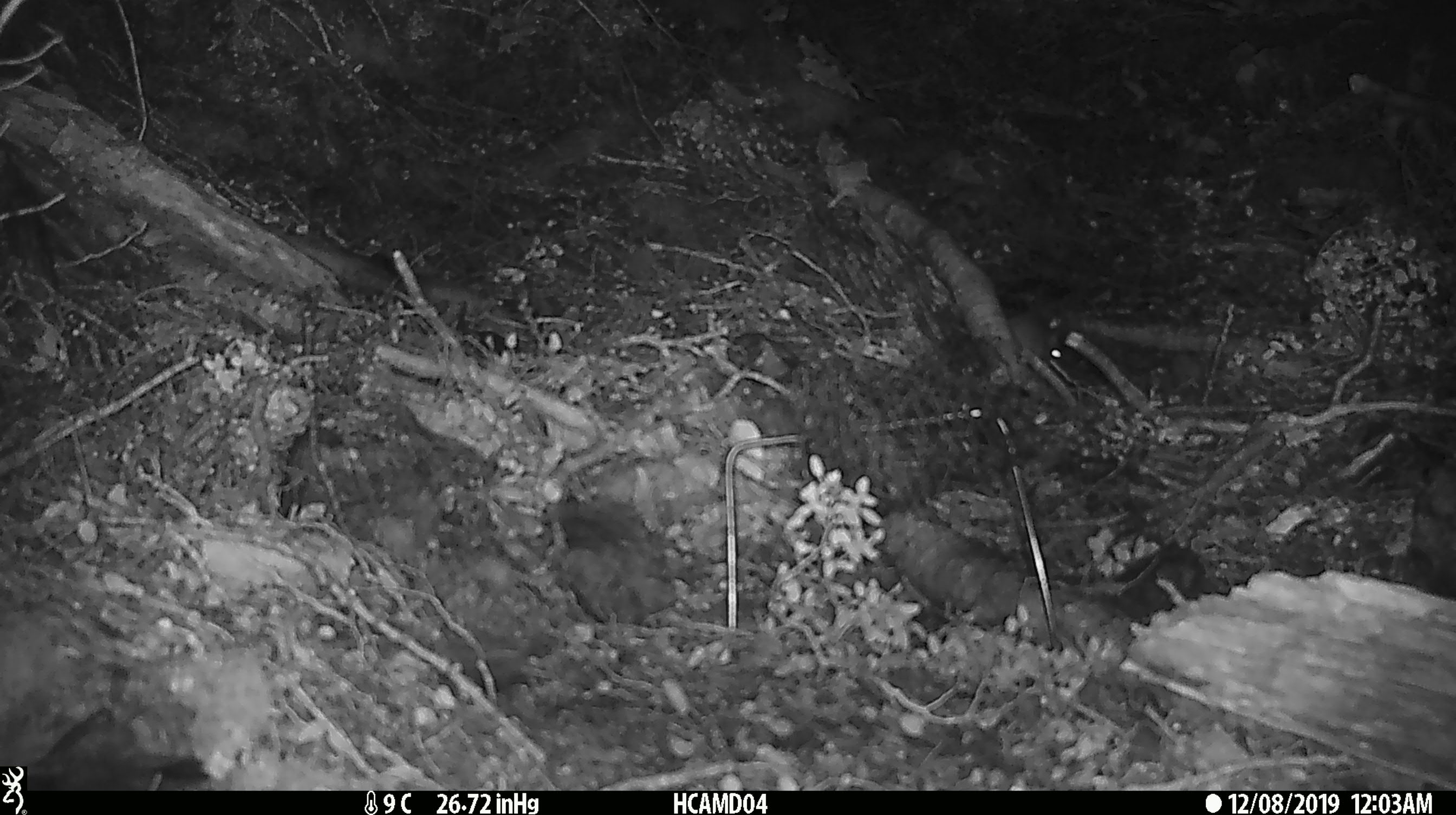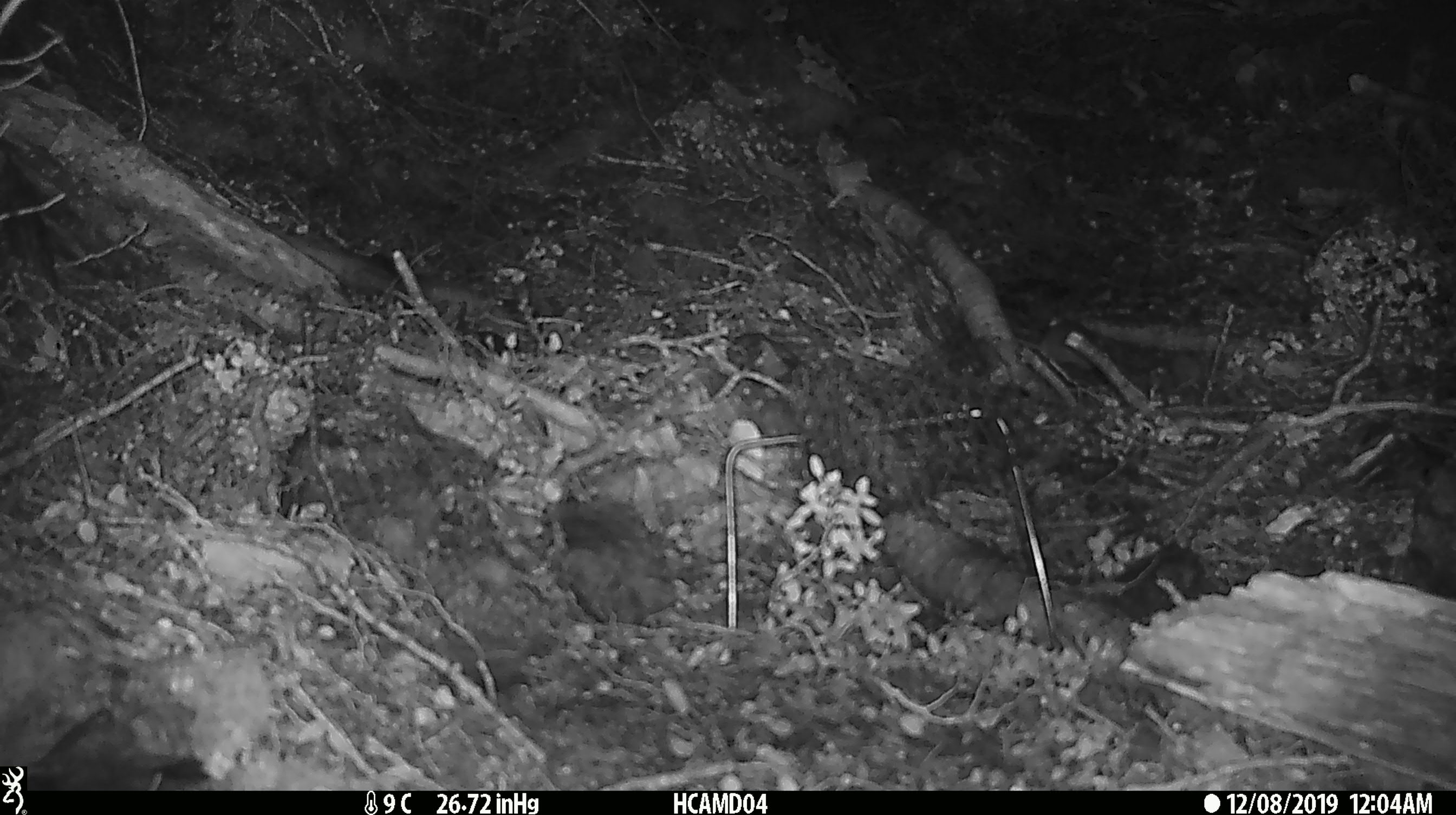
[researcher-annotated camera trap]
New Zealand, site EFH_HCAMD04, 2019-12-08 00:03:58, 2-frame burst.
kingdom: Animalia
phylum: Chordata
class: Mammalia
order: Rodentia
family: Muridae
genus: Mus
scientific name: Mus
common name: mouse